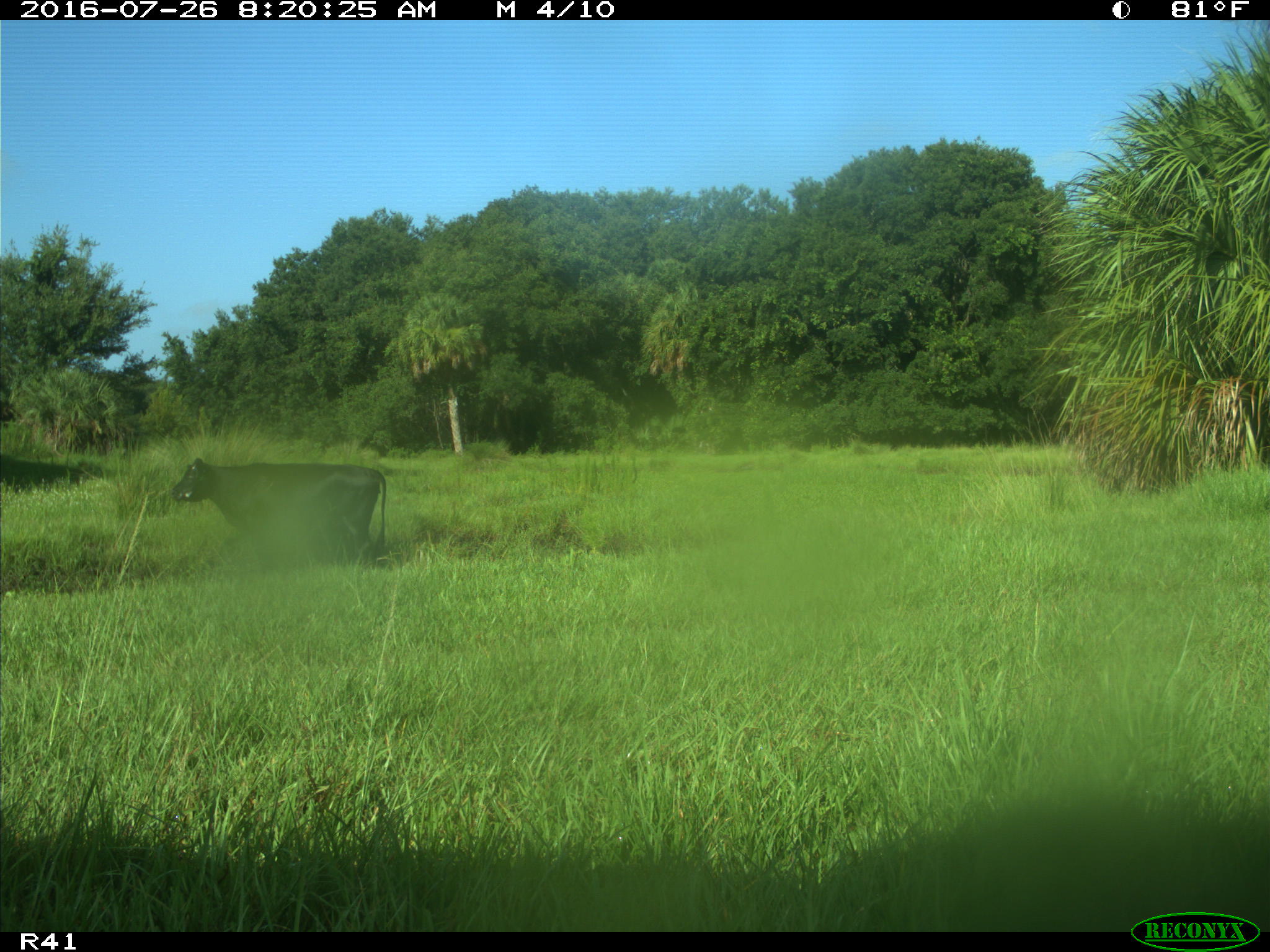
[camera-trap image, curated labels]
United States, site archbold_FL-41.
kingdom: Animalia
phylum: Chordata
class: Mammalia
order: Artiodactyla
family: Bovidae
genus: Bos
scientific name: Bos taurus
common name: domestic cow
Bos taurus (domestic cow).